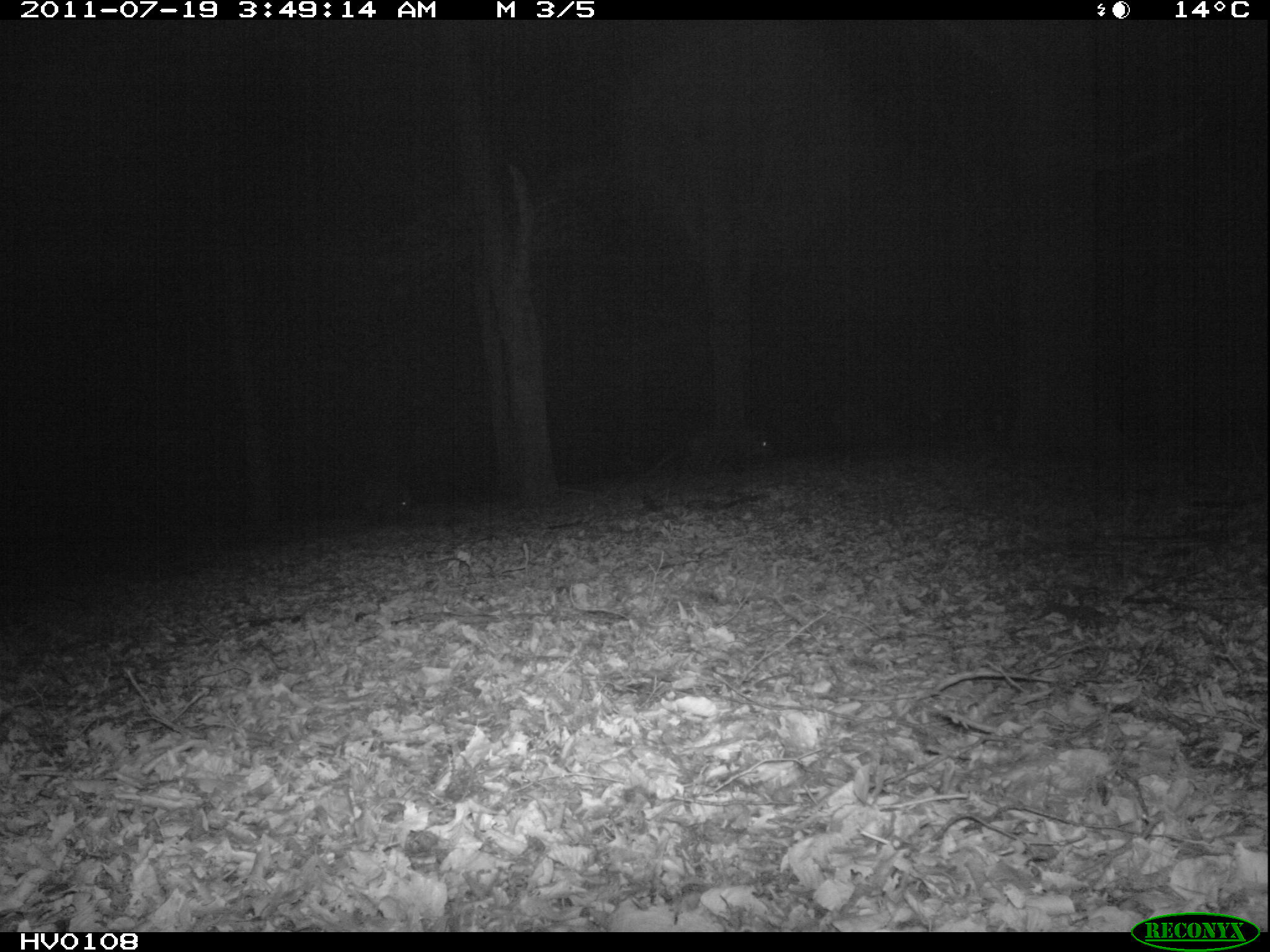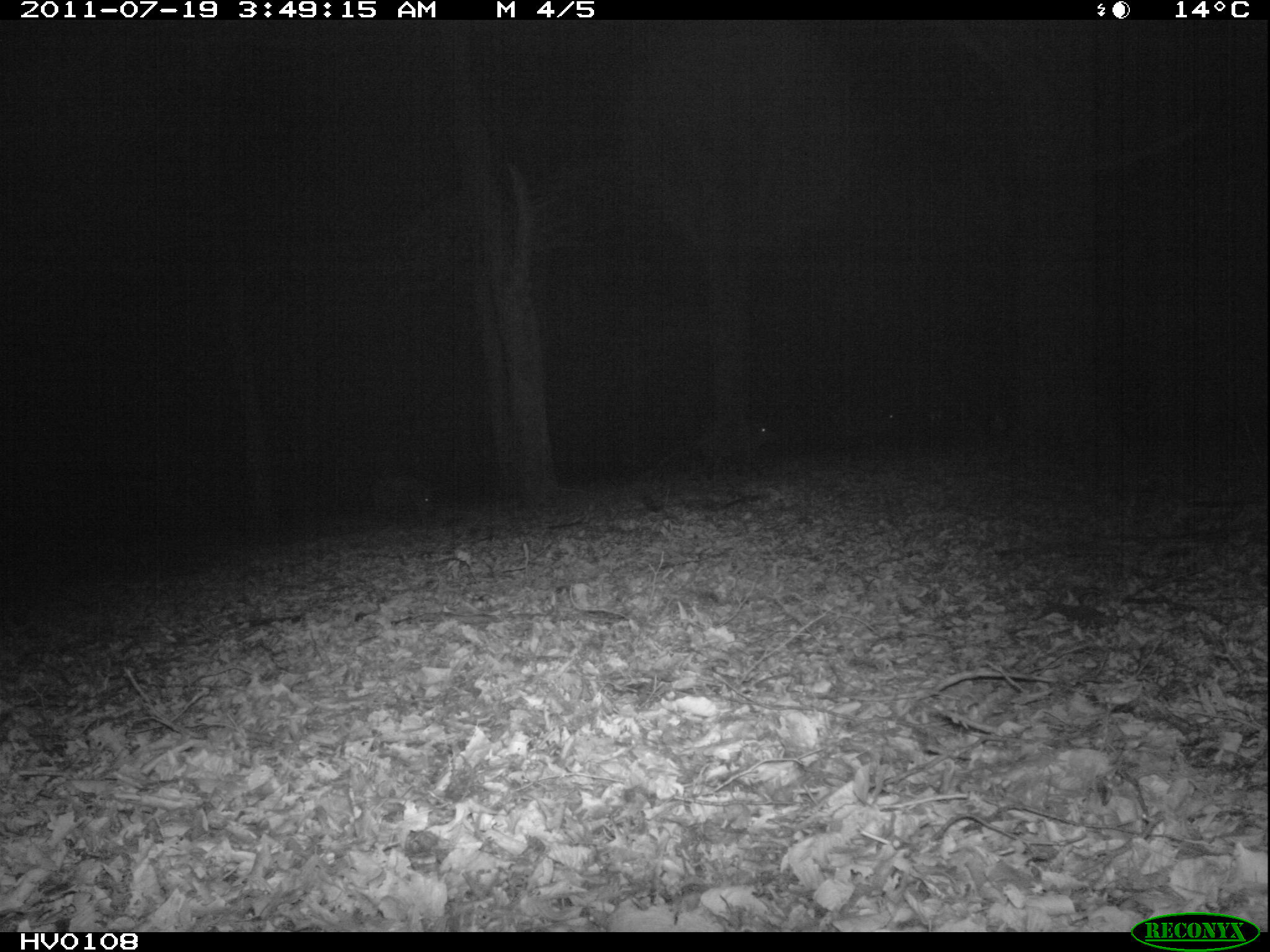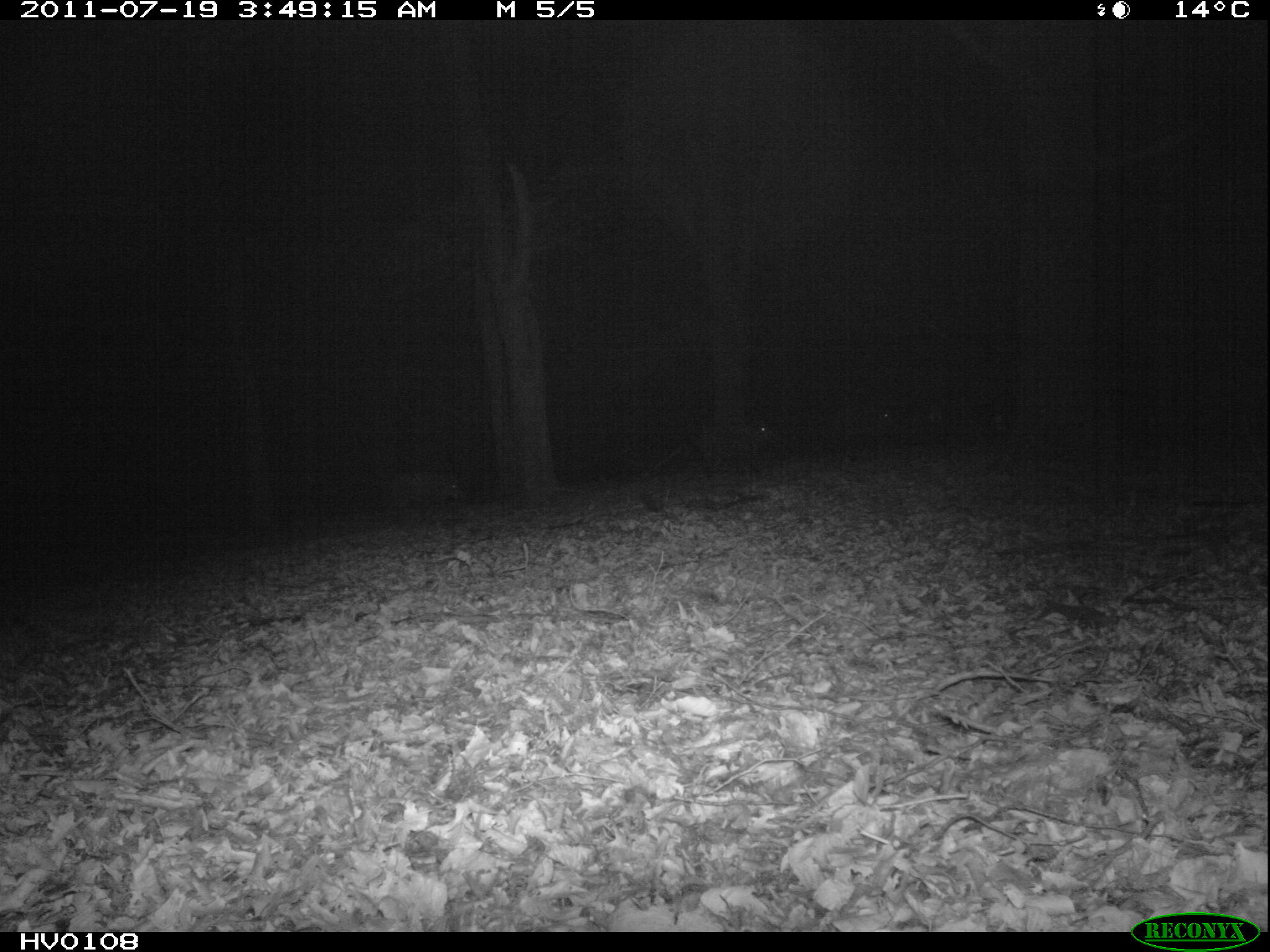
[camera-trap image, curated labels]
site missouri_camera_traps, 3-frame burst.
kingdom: Animalia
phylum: Chordata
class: Mammalia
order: Artiodactyla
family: Suidae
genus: Sus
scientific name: Sus scrofa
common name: wild boar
Wild boar (Sus scrofa). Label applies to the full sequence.